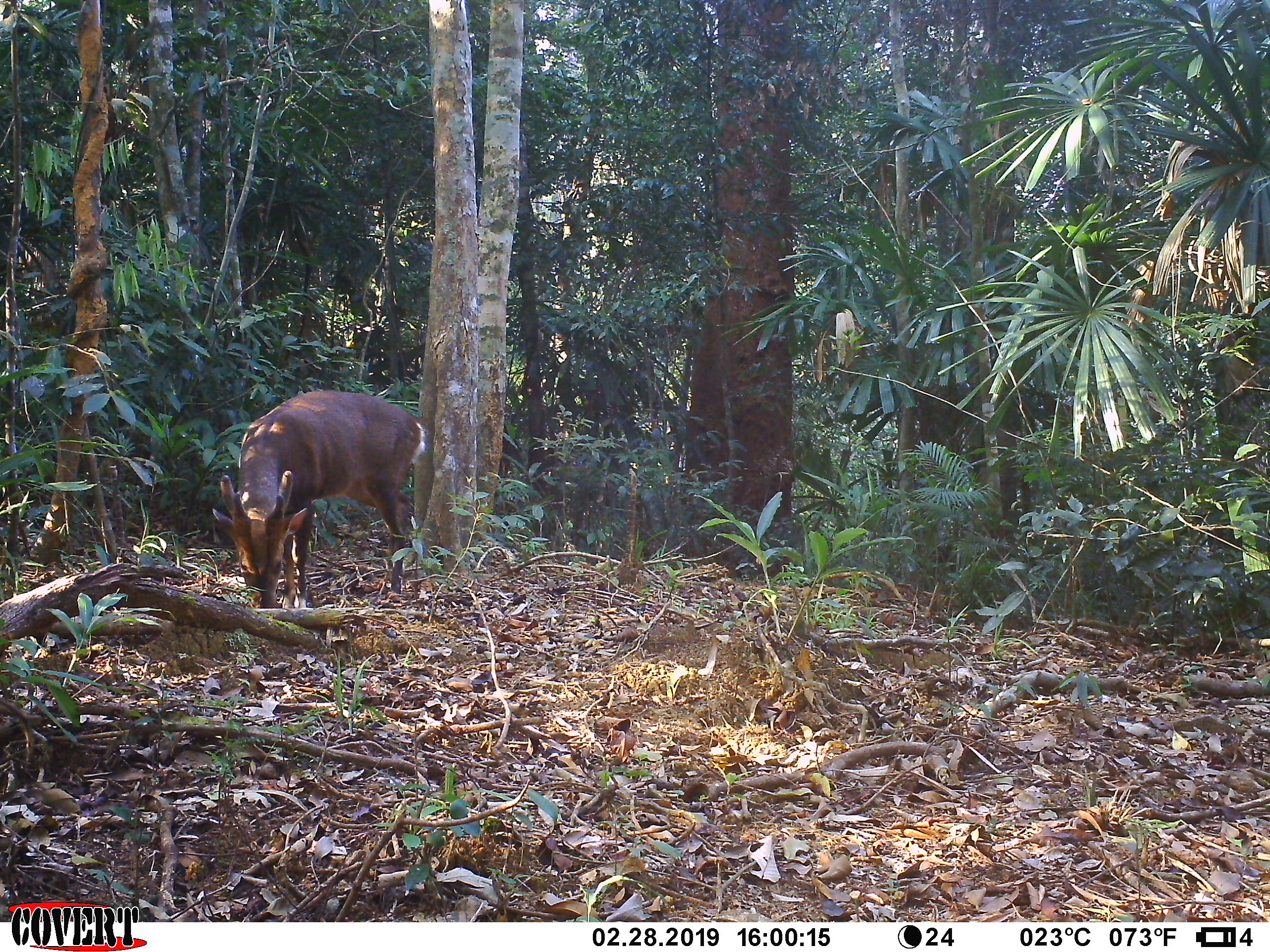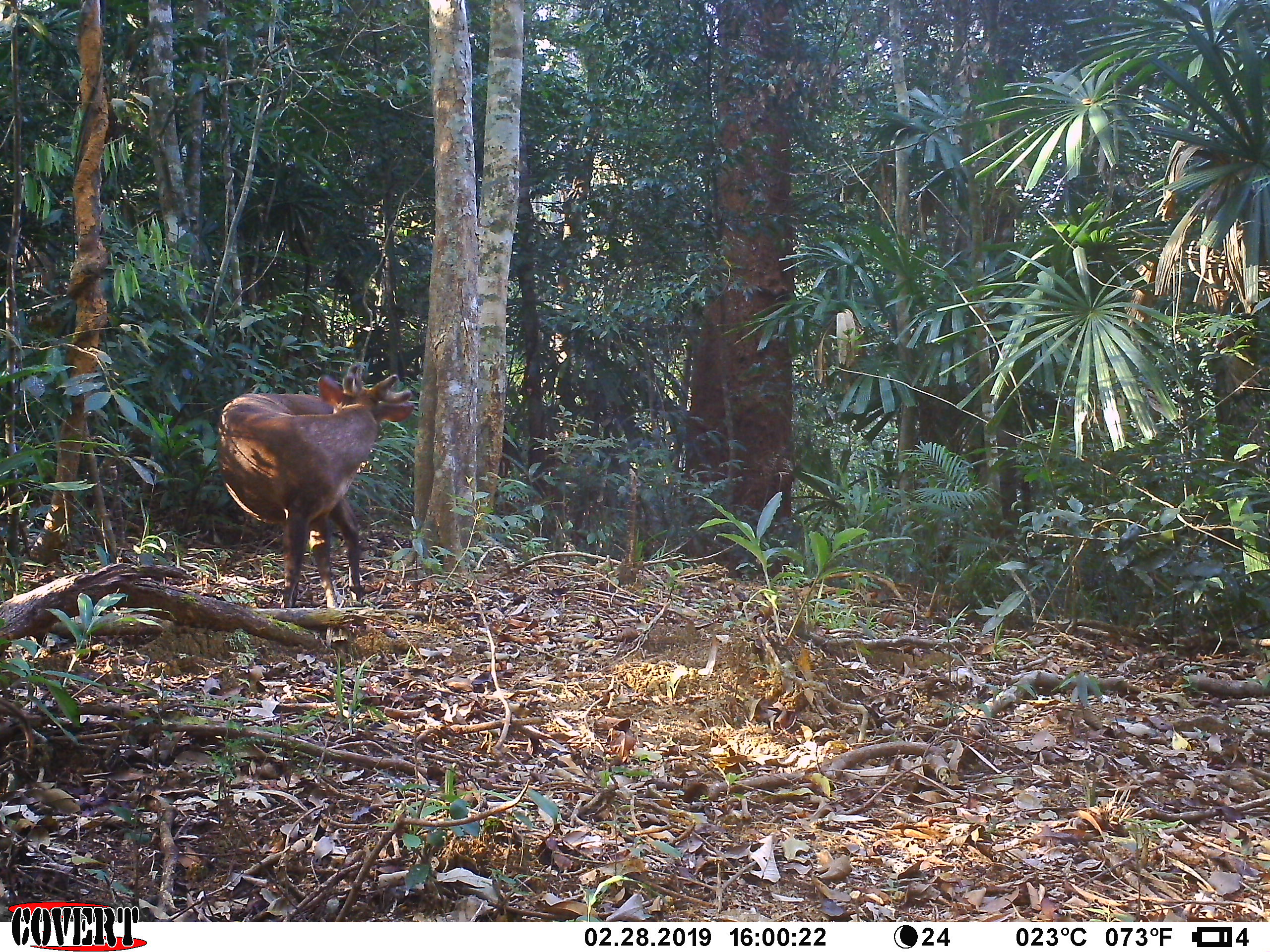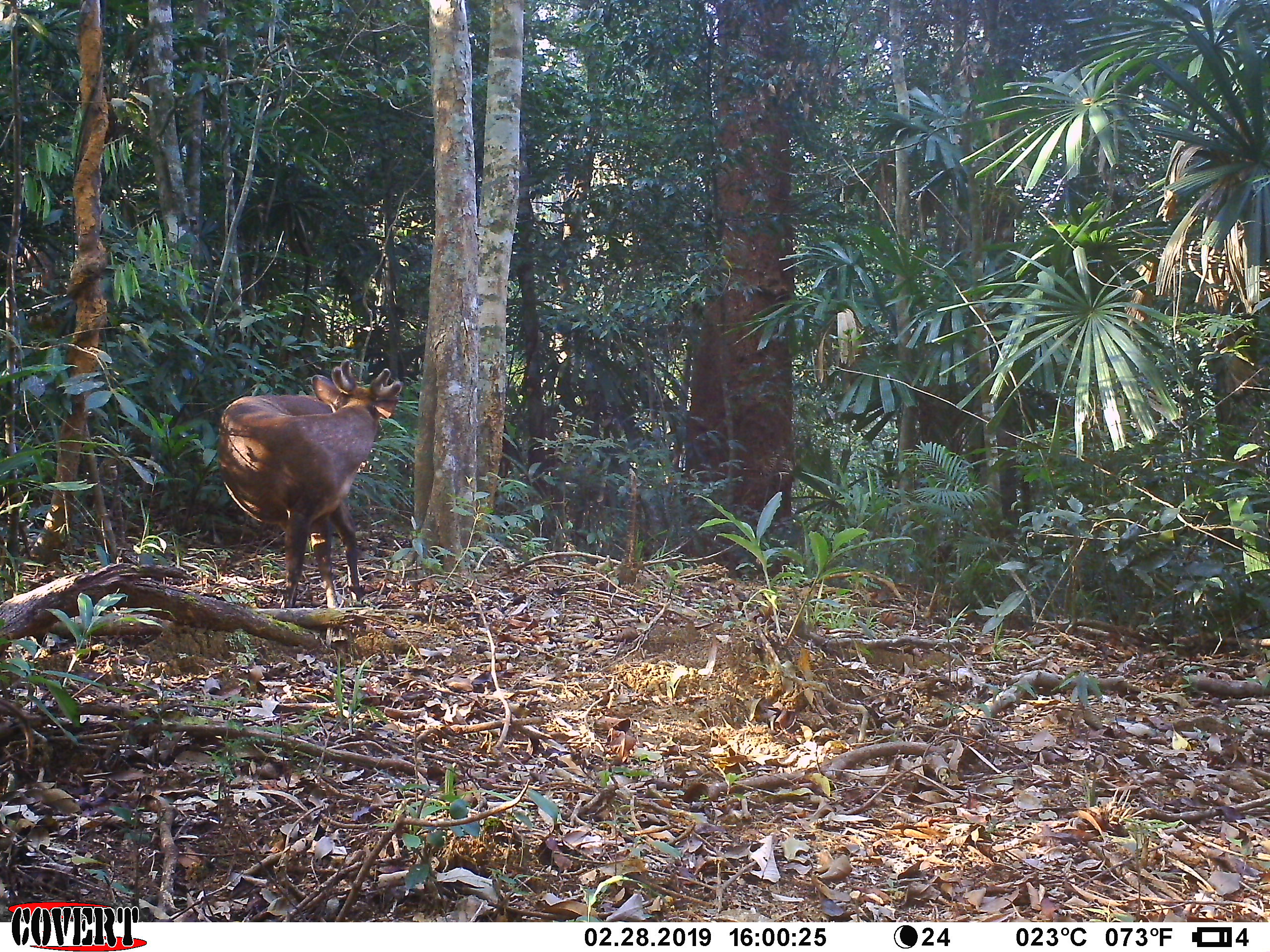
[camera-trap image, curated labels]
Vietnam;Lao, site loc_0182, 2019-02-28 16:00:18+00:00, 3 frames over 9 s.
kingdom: Animalia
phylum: Chordata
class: Mammalia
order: Artiodactyla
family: Cervidae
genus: Muntiacus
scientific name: Muntiacus vuquangensis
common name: large-antlered muntjac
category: large antlered muntjac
Large antlered muntjac (large-antlered muntjac) (Muntiacus vuquangensis). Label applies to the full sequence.